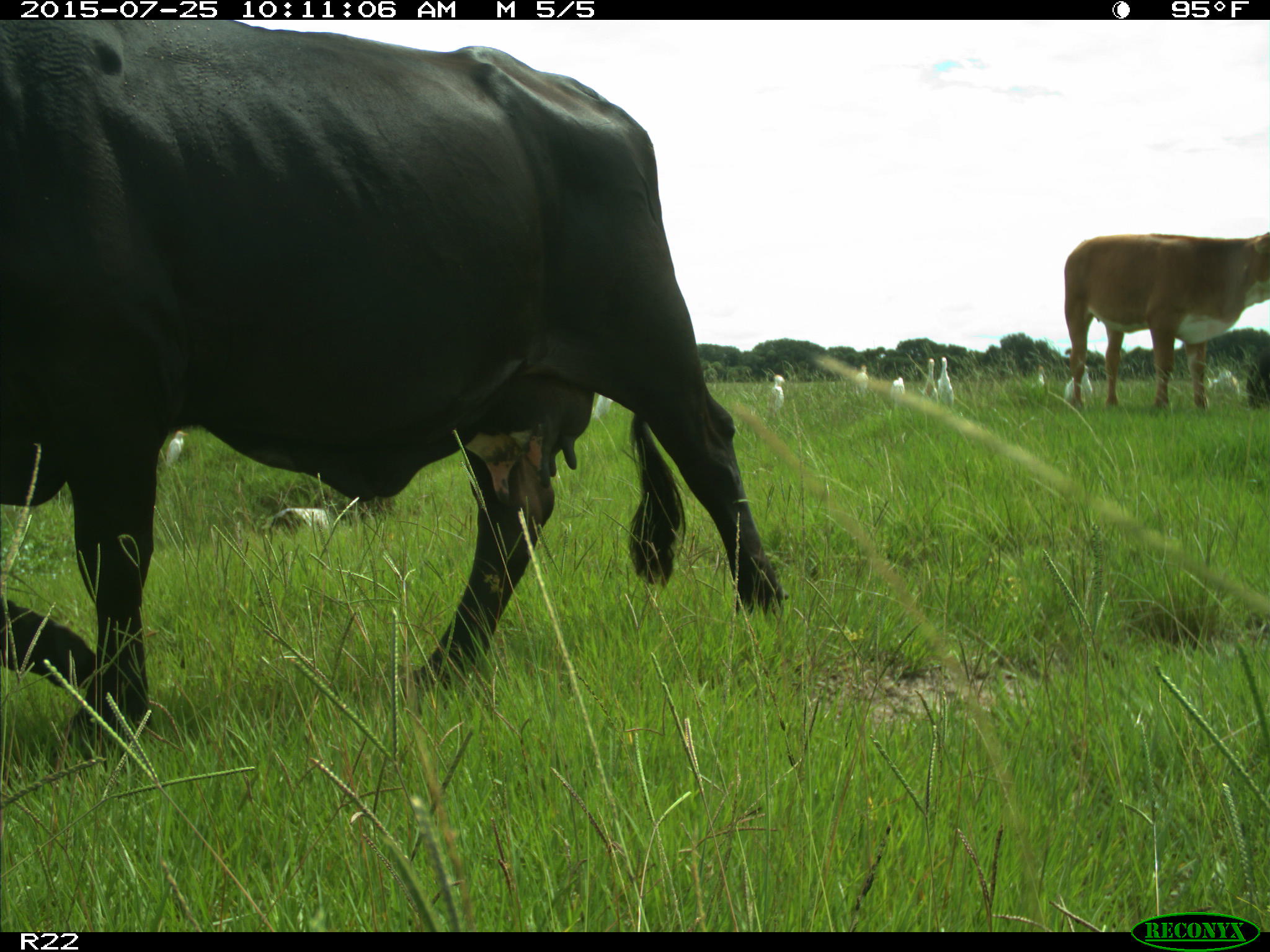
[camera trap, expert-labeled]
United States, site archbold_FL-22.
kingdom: Animalia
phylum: Chordata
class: Mammalia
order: Artiodactyla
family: Bovidae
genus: Bos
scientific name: Bos taurus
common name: domestic cow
Bos taurus (domestic cow).